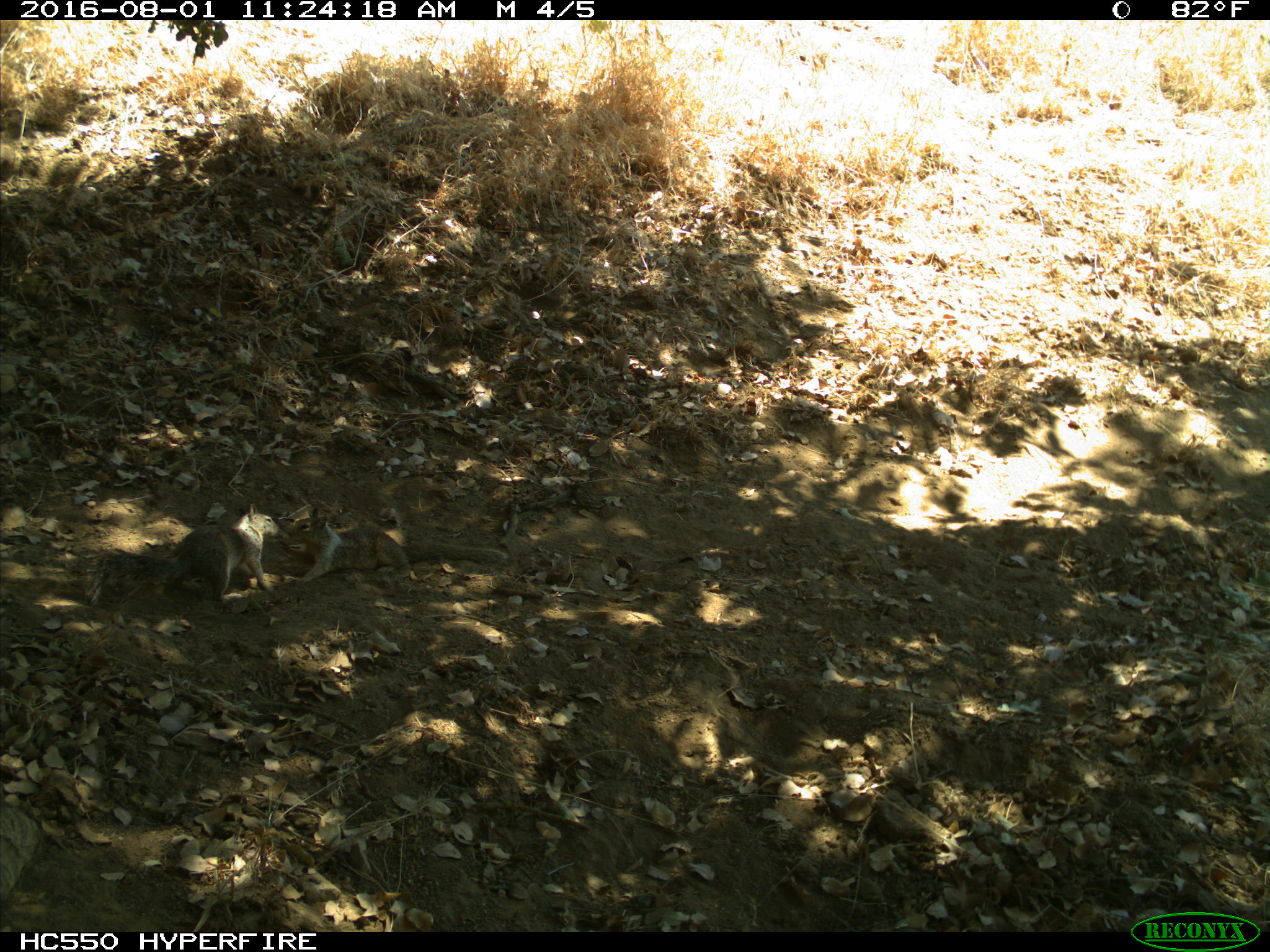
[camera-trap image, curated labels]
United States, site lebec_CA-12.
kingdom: Animalia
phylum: Chordata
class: Mammalia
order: Rodentia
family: Sciuridae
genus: Otospermophilus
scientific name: Otospermophilus beecheyi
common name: california ground squirrel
Otospermophilus beecheyi (california ground squirrel).